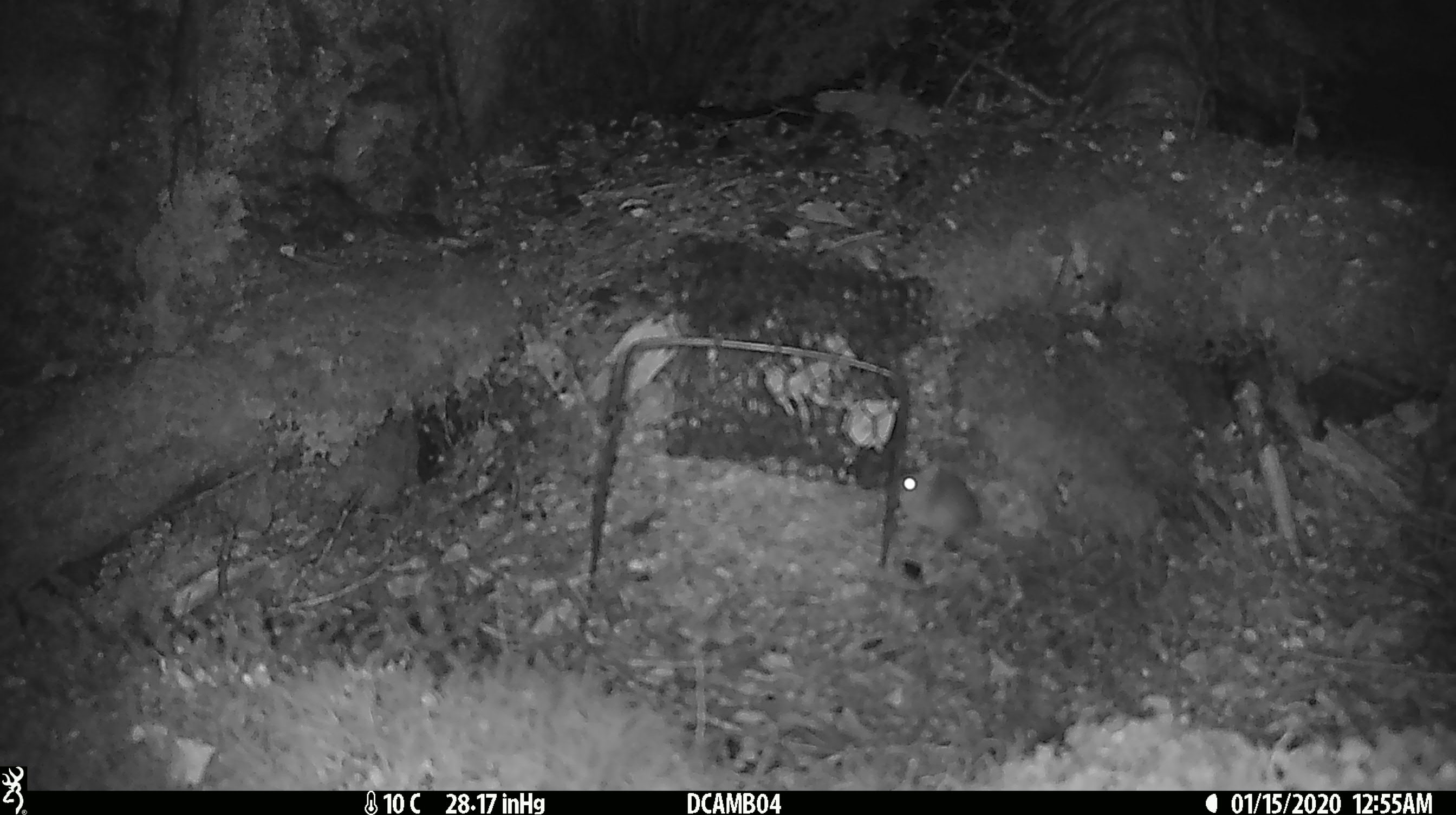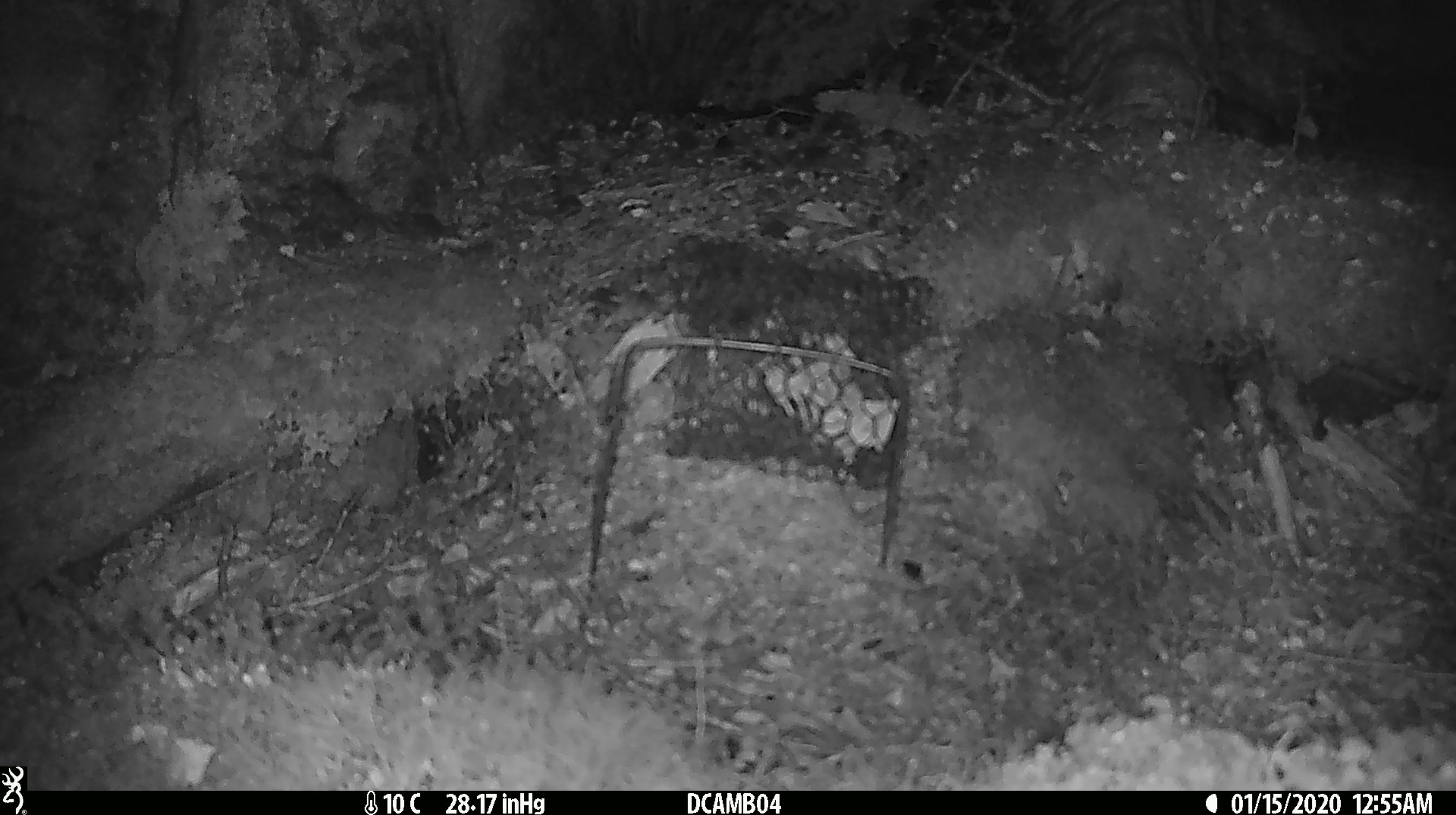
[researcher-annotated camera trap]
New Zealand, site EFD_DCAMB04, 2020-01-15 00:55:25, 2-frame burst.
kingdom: Animalia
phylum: Chordata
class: Mammalia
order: Rodentia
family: Muridae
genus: Mus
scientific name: Mus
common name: mouse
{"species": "mouse (Mus)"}